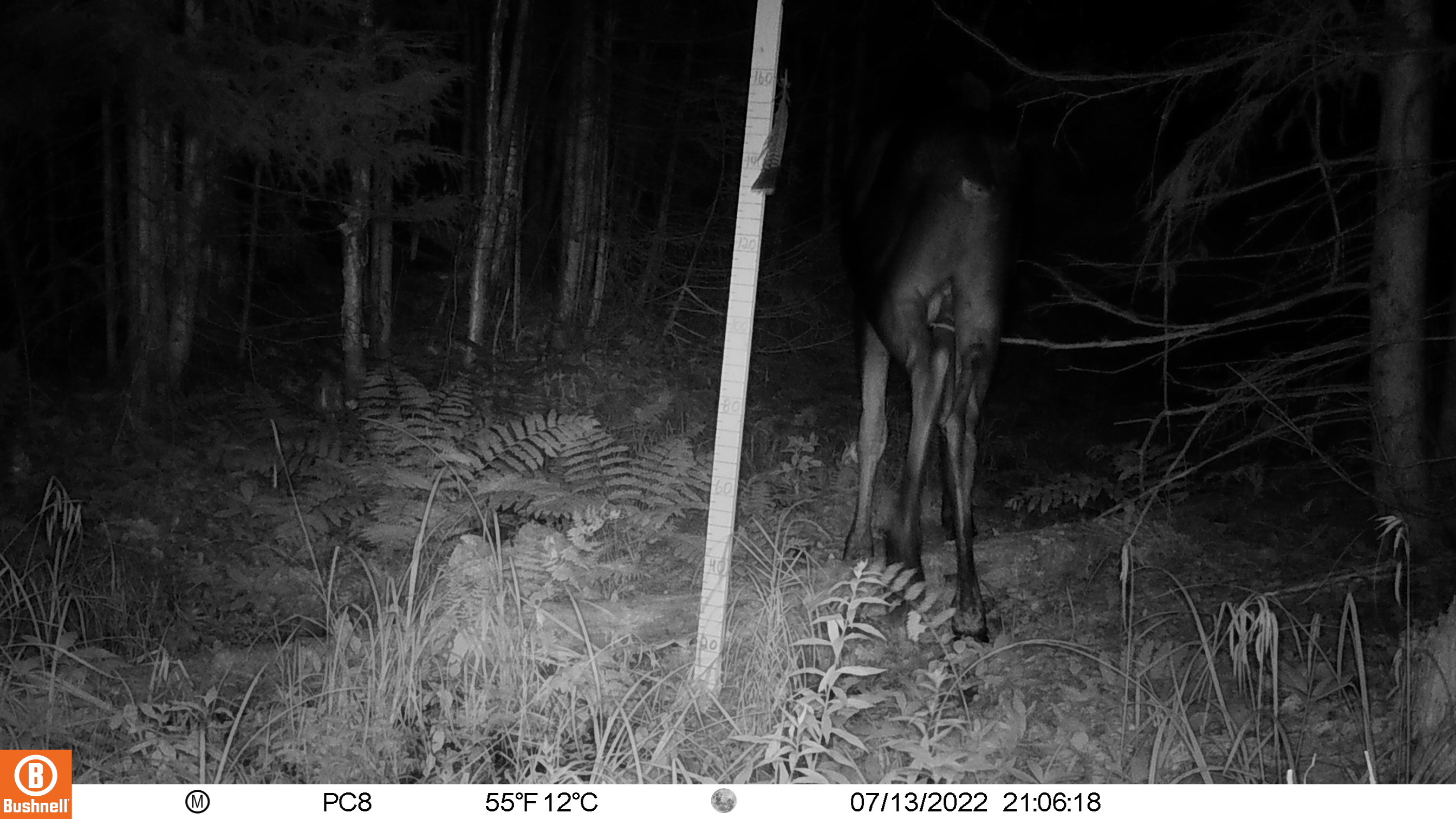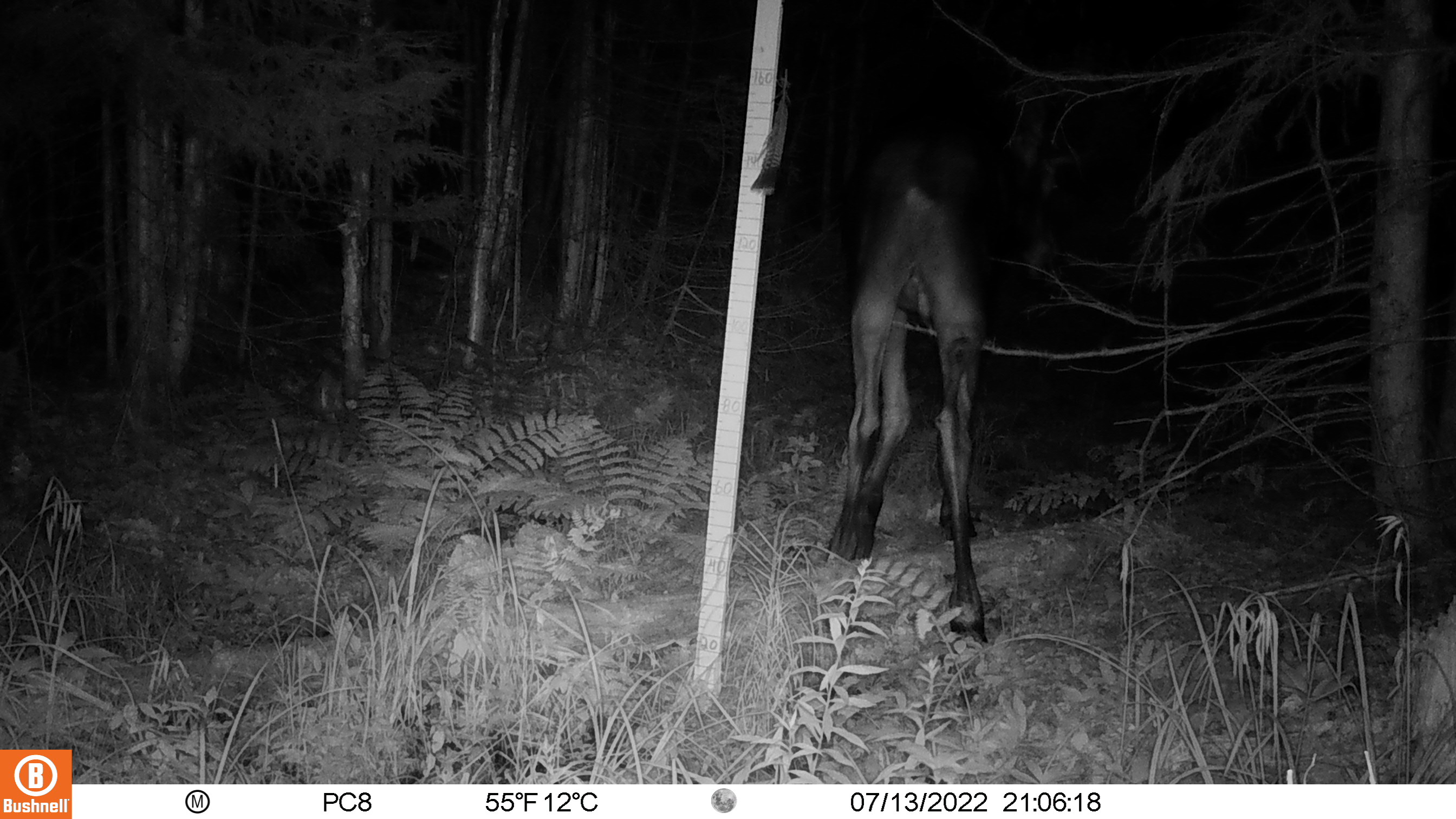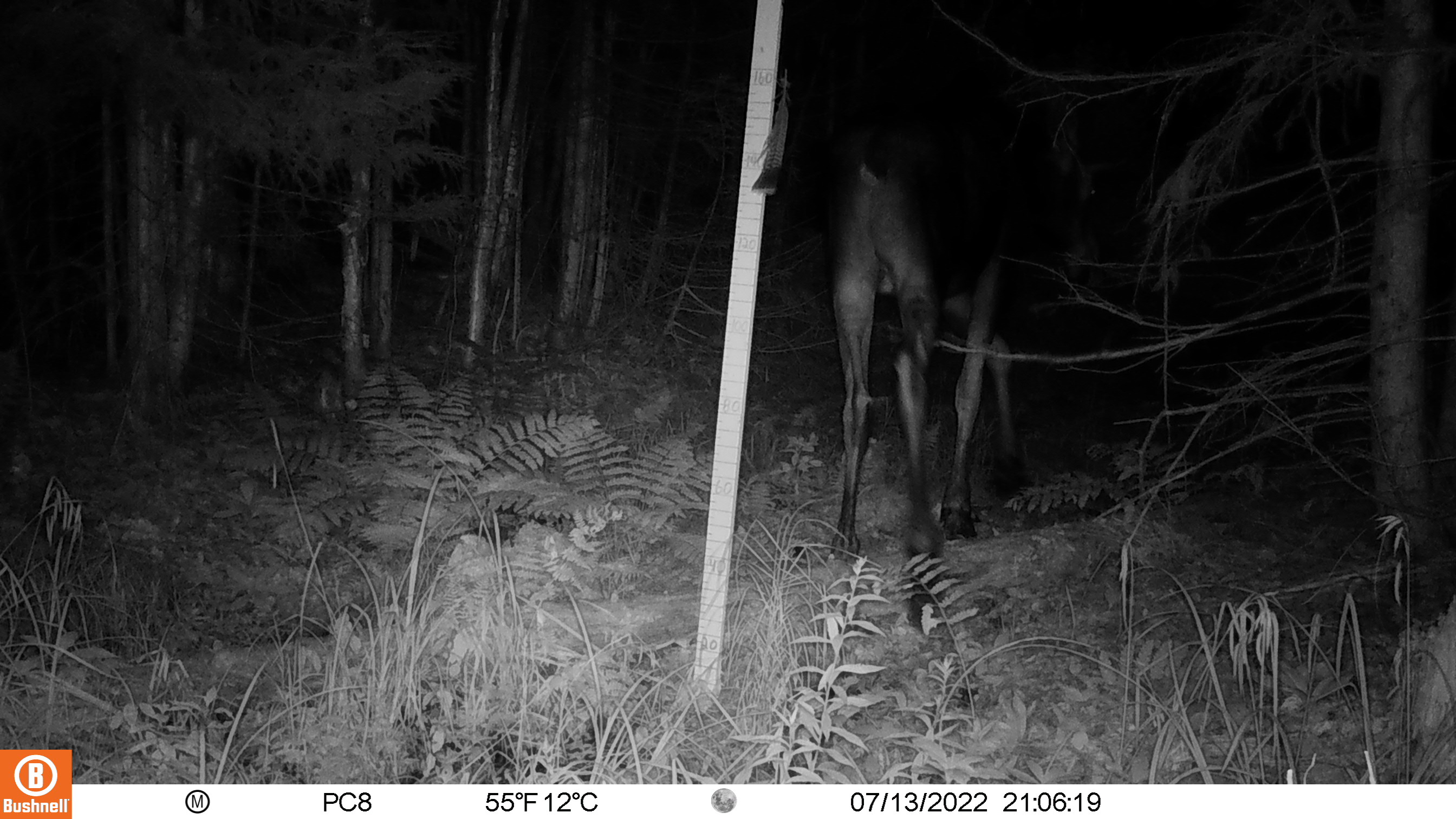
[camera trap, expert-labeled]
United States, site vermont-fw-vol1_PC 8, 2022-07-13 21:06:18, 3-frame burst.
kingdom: Animalia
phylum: Chordata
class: Mammalia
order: Artiodactyla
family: Cervidae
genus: Alces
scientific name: Alces alces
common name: moose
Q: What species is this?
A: Moose (Alces alces).